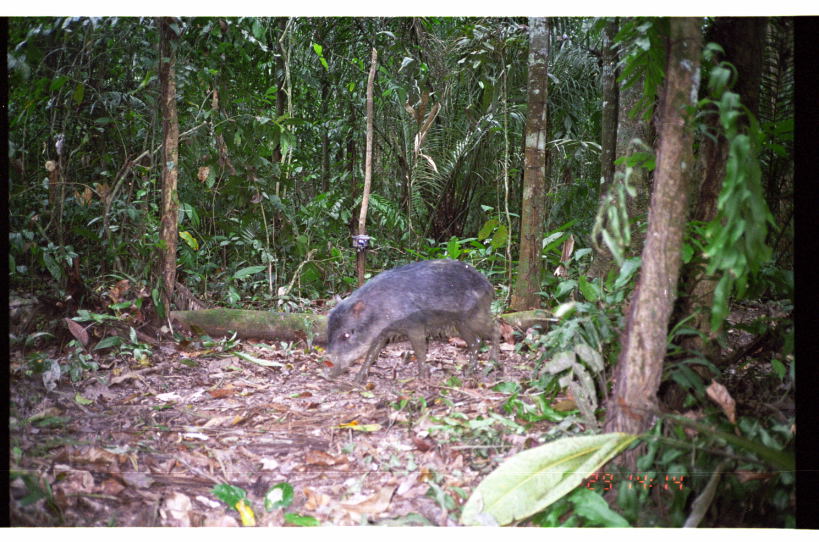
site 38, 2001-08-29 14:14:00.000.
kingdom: Animalia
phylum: Chordata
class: Mammalia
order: Artiodactyla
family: Tayassuidae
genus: Tayassu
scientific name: Tayassu pecari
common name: white-lipped peccary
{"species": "Tayassu pecari (white-lipped peccary)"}